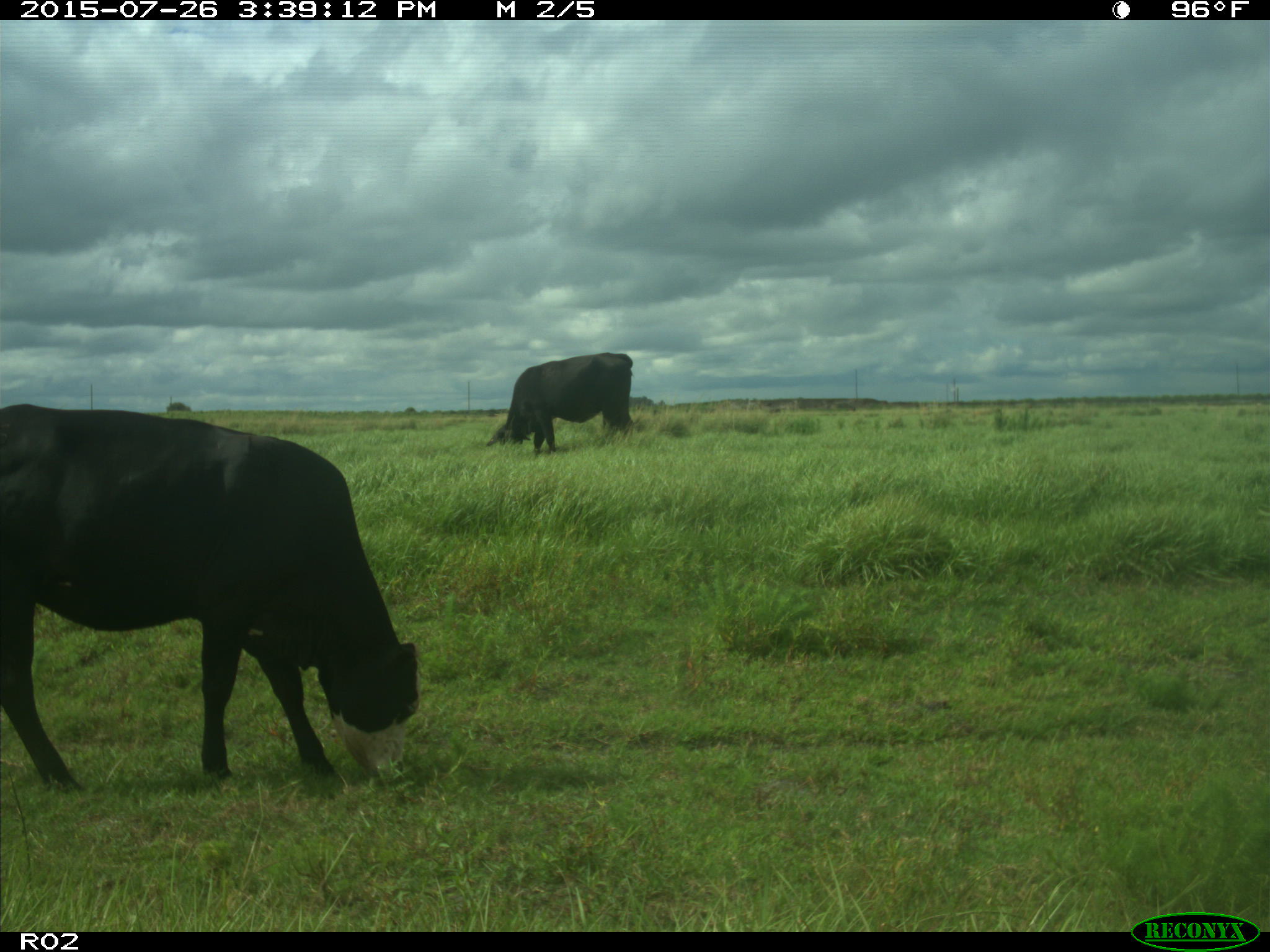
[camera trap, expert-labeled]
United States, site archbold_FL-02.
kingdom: Animalia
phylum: Chordata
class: Mammalia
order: Artiodactyla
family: Bovidae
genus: Bos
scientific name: Bos taurus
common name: domestic cow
Bos taurus (domestic cow).